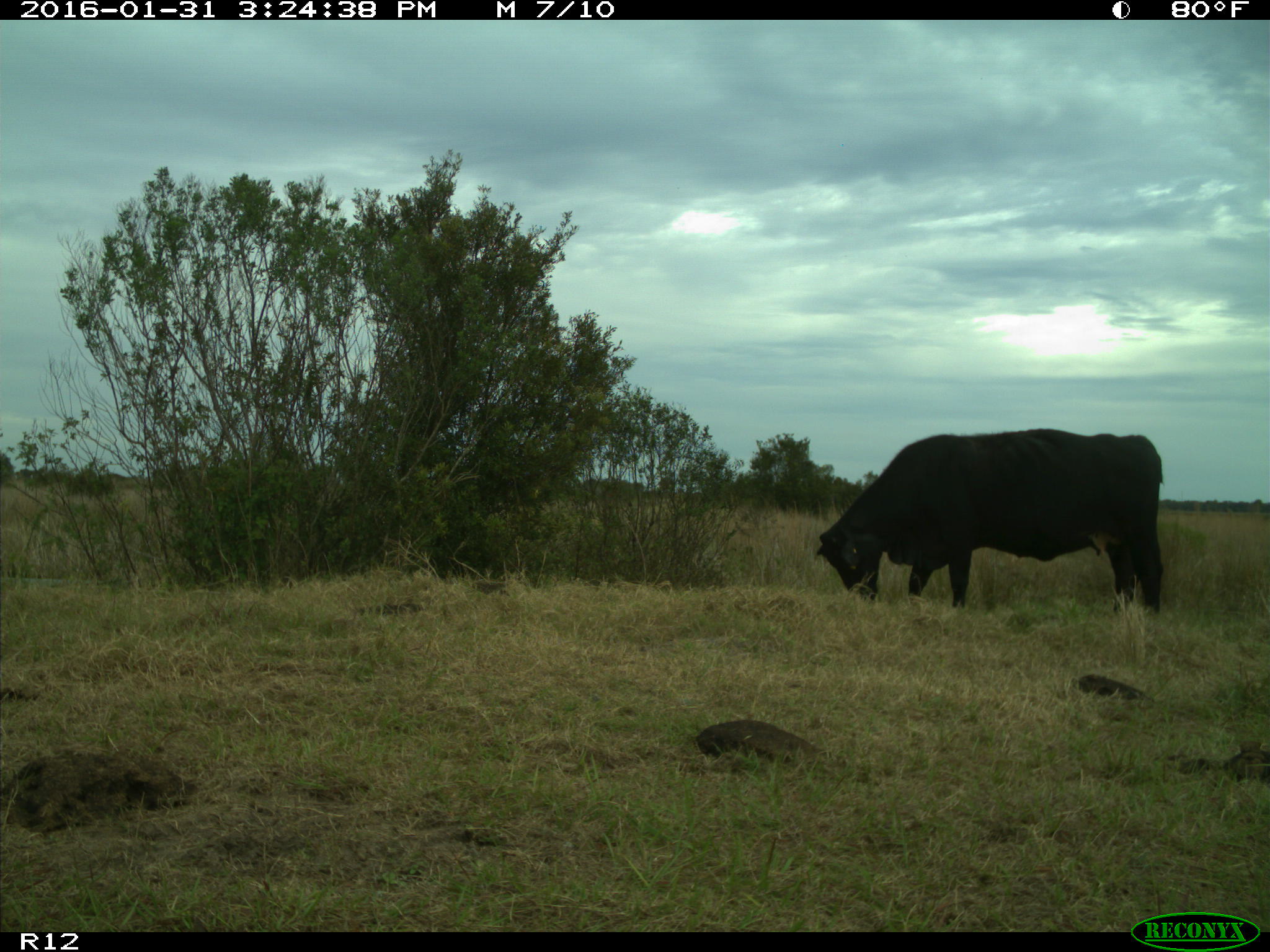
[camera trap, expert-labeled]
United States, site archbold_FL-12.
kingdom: Animalia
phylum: Chordata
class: Mammalia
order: Artiodactyla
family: Bovidae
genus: Bos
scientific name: Bos taurus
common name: domestic cow